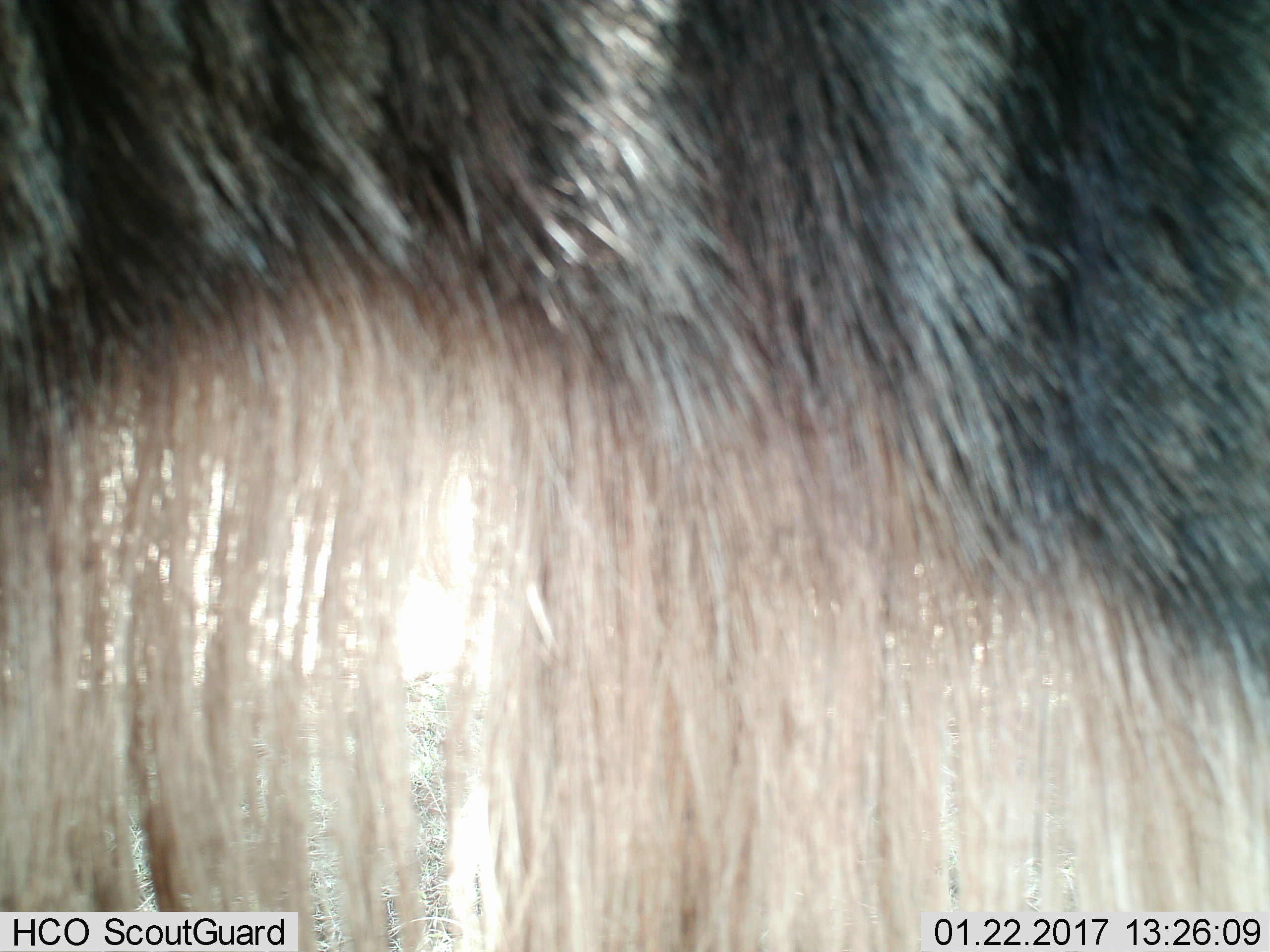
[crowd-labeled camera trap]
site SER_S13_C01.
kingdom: Animalia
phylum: Chordata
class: Mammalia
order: Artiodactyla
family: Bovidae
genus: Connochaetes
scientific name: Connochaetes taurinus taurinus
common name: blue wildebeest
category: wildebeestblue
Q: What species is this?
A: Wildebeestblue (blue wildebeest) (Connochaetes taurinus taurinus).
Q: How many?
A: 1.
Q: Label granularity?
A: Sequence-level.